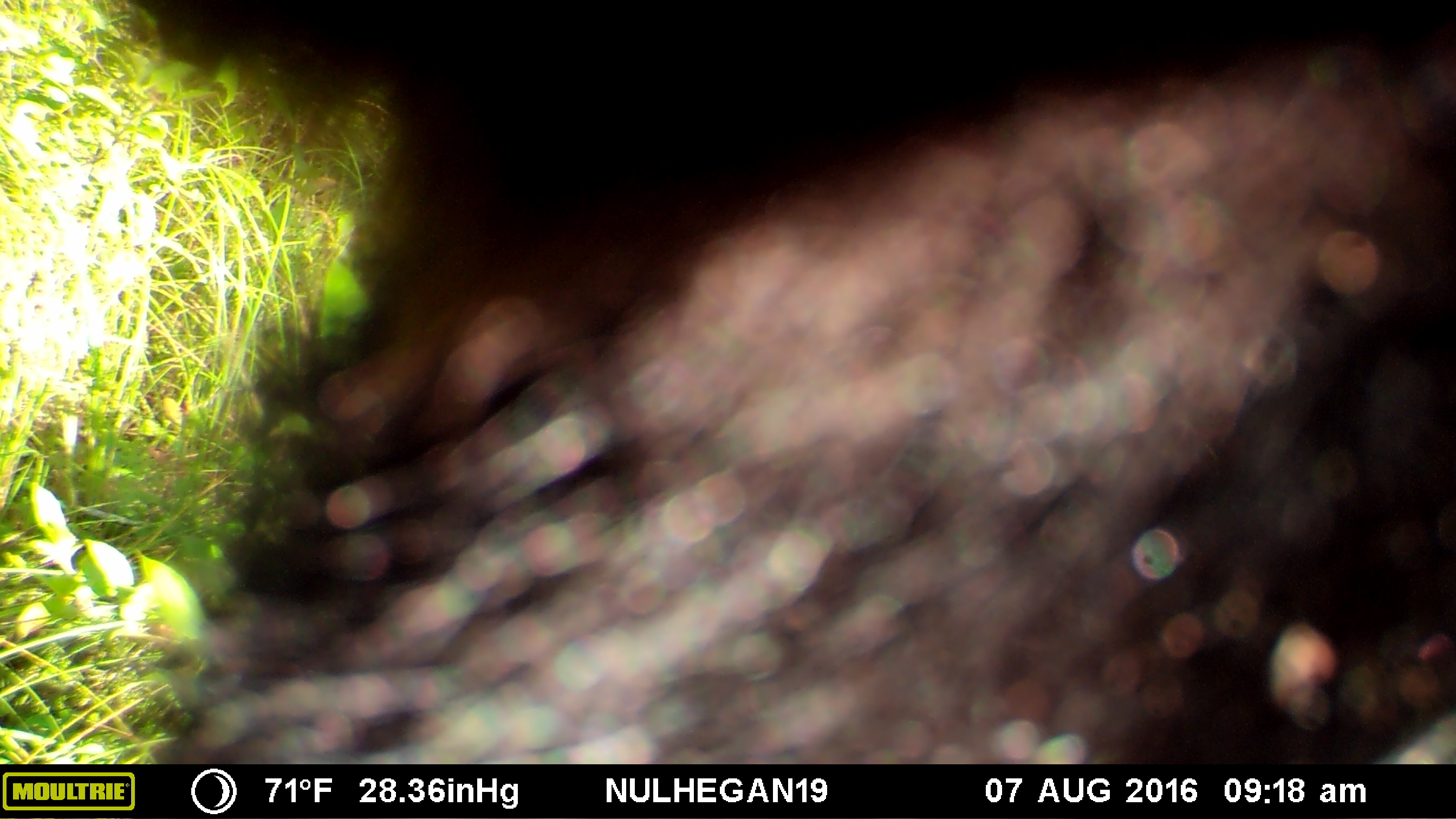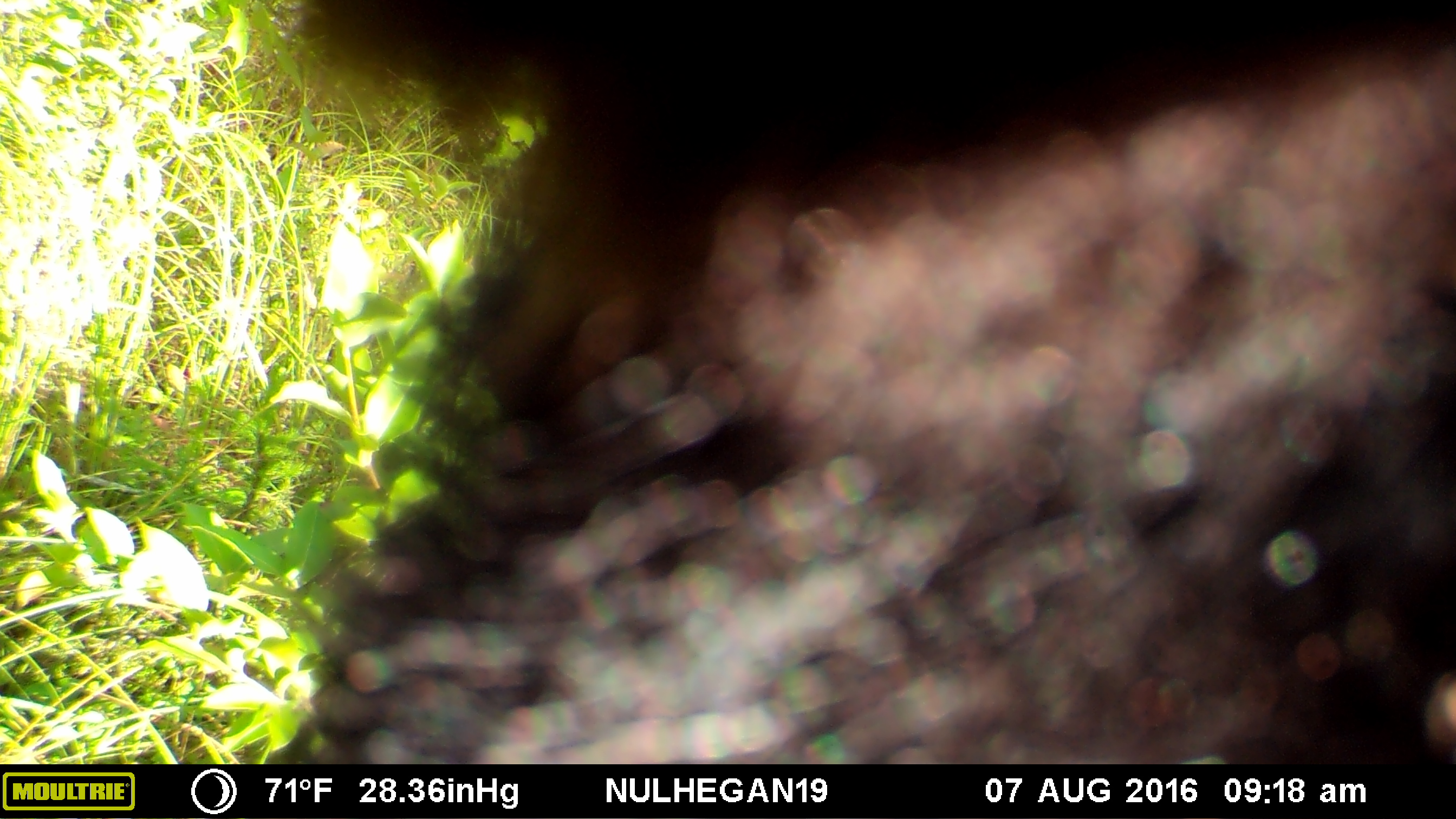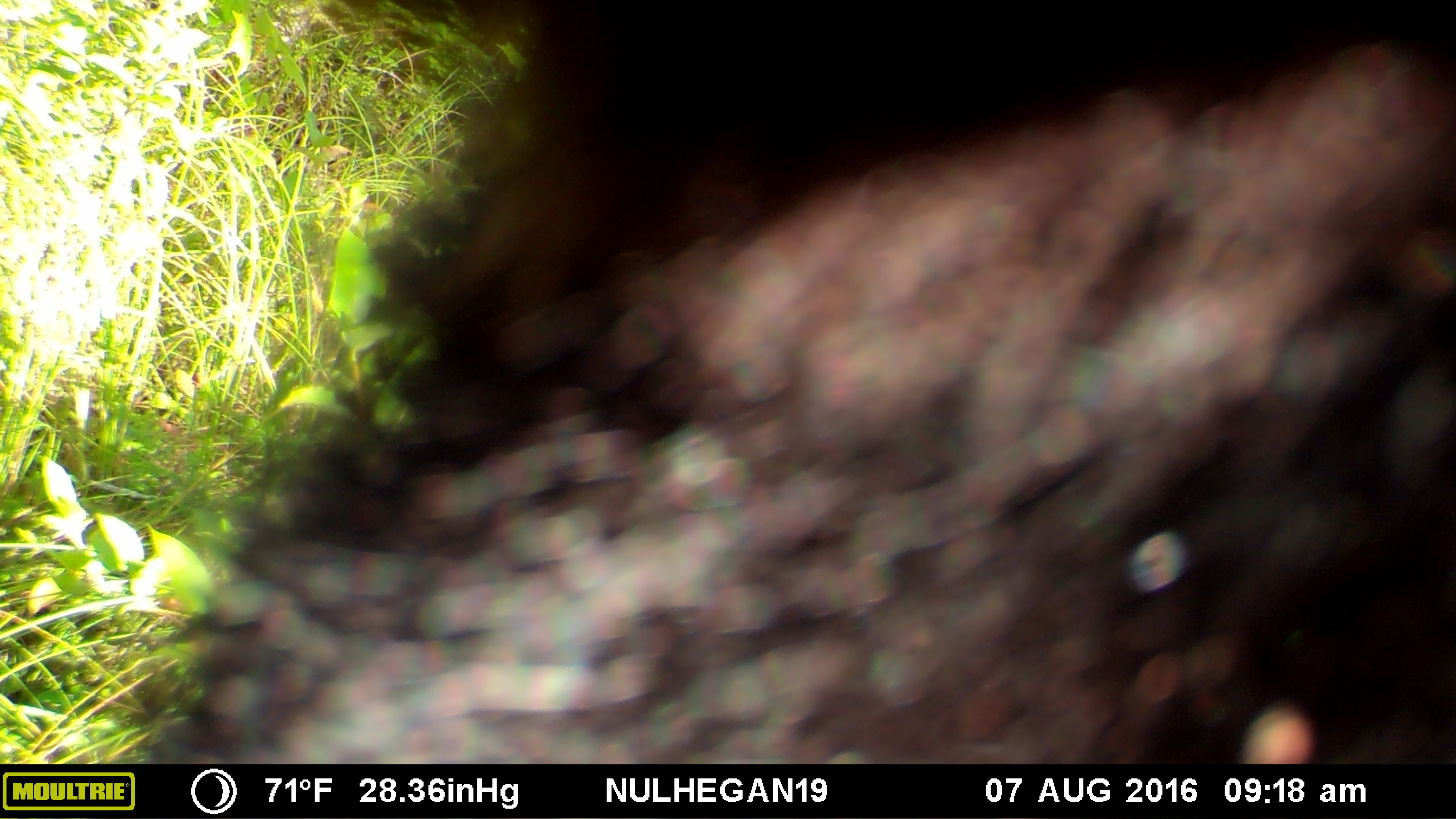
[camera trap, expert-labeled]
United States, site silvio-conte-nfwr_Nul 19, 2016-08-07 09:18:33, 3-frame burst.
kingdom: Animalia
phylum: Chordata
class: Mammalia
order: Carnivora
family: Ursidae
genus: Ursus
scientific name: Ursus americanus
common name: black bear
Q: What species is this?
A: Black bear (Ursus americanus).